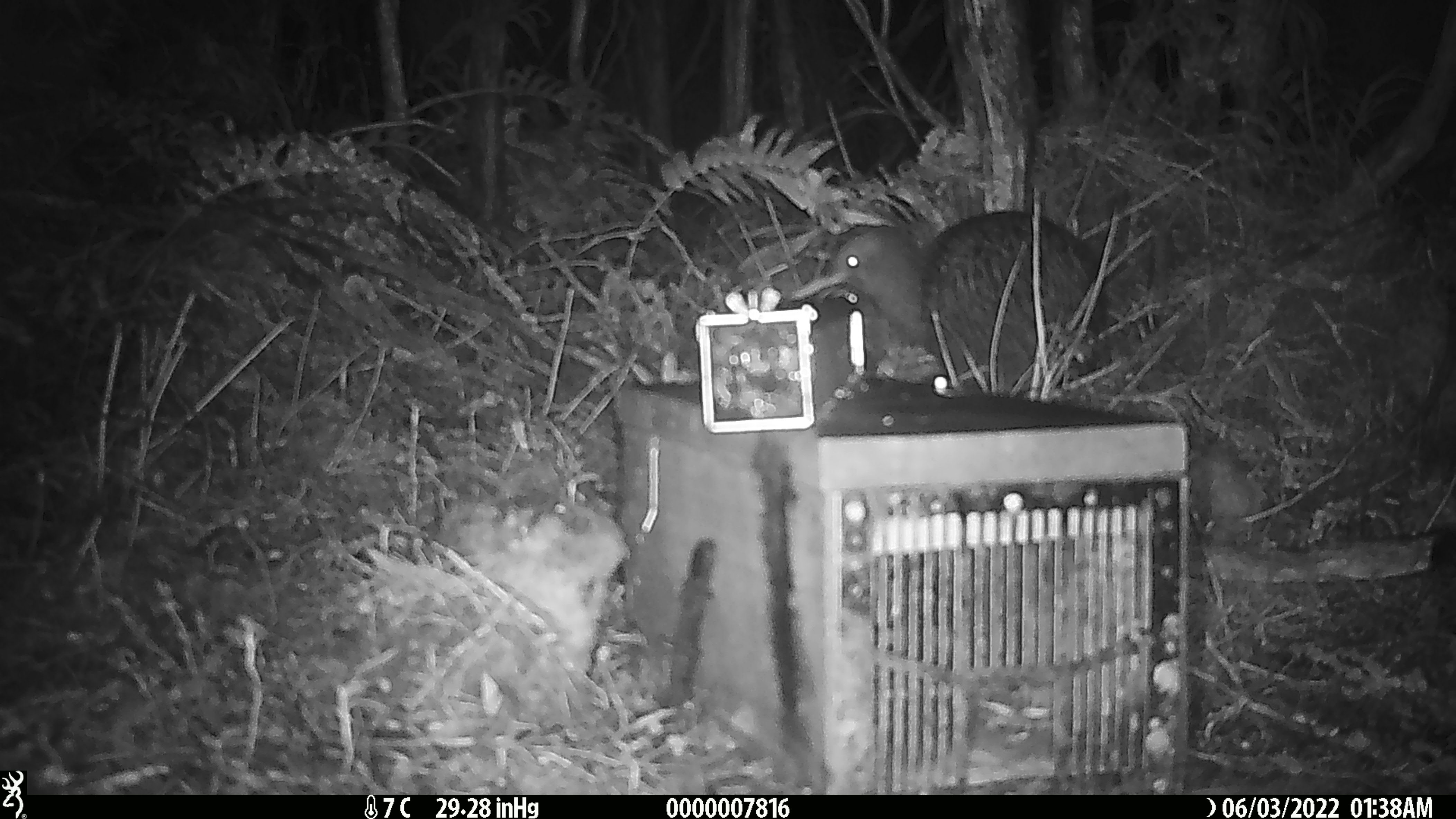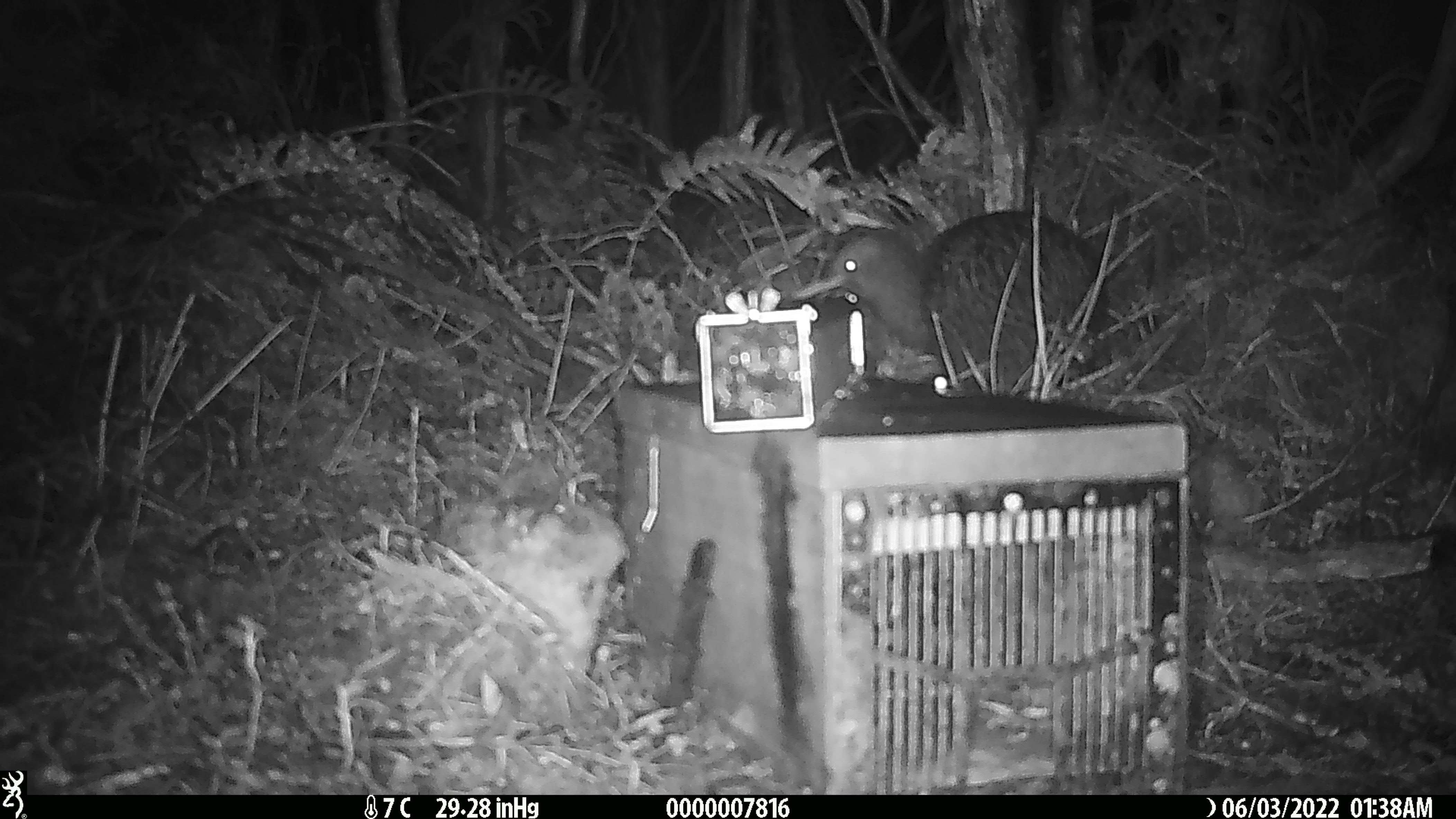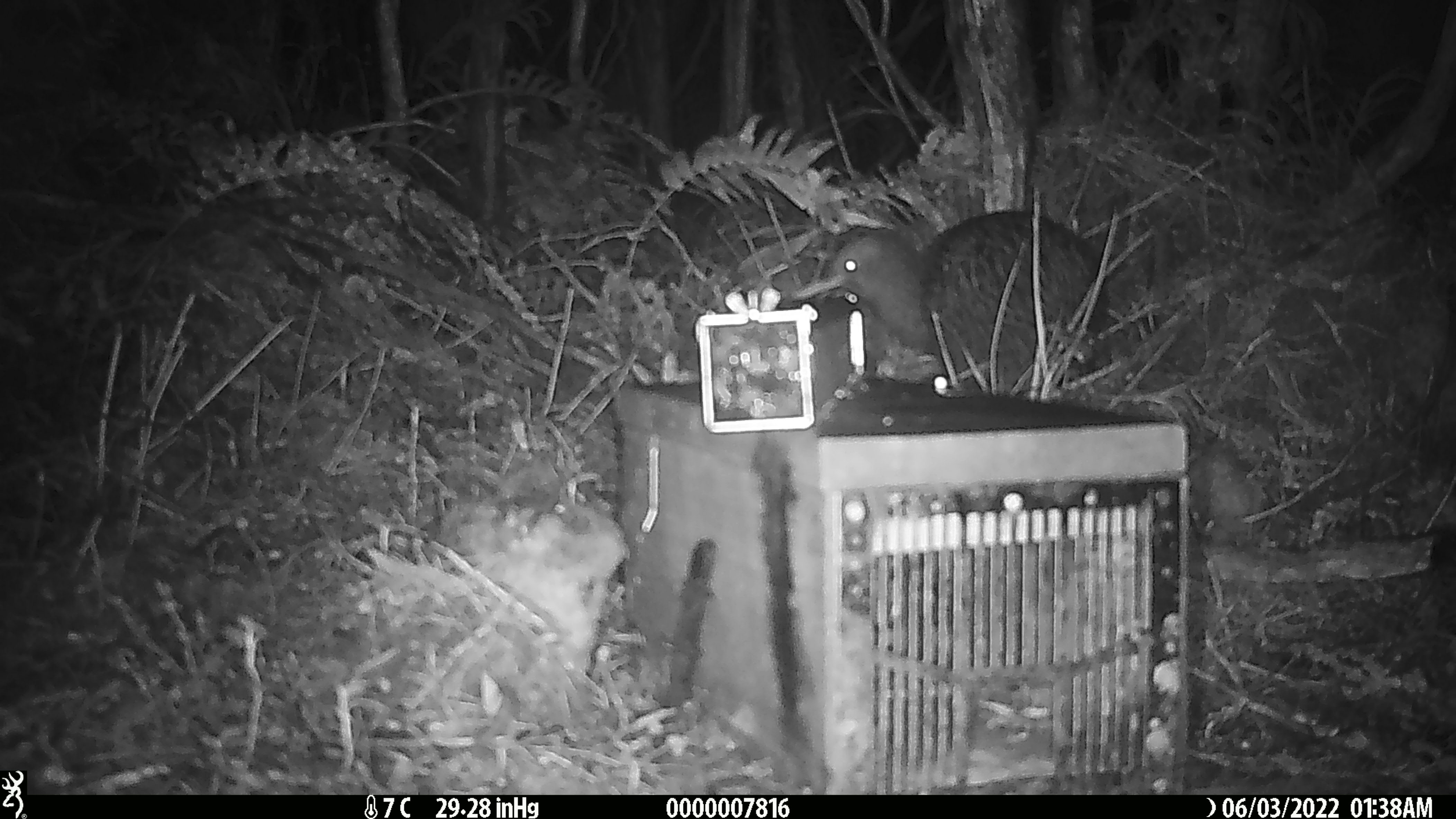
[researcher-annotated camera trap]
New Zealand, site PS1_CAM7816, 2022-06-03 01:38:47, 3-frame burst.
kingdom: Animalia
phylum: Chordata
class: Aves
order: Apterygiformes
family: Apterygidae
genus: Apteryx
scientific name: Apteryx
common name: kiwi